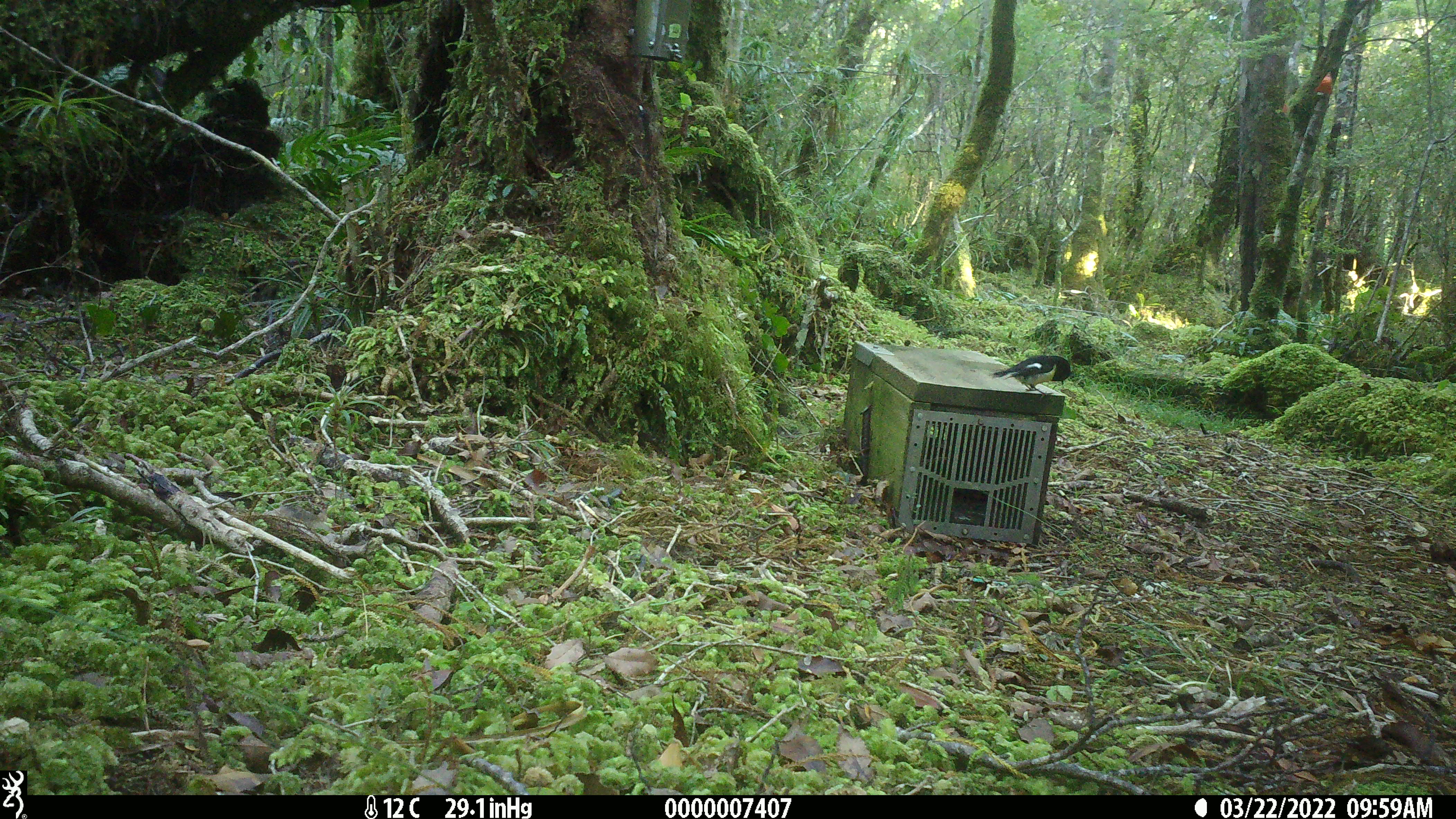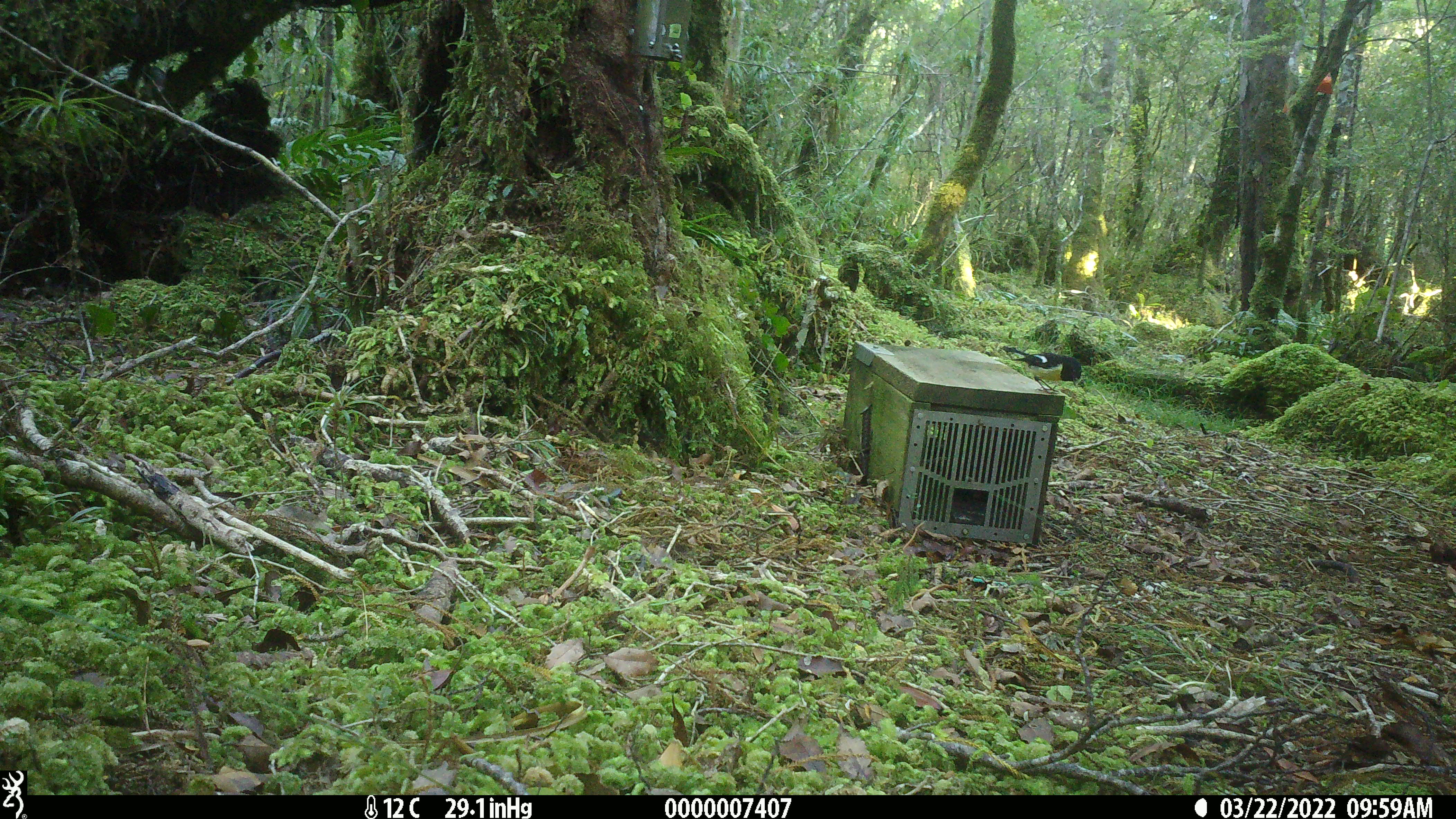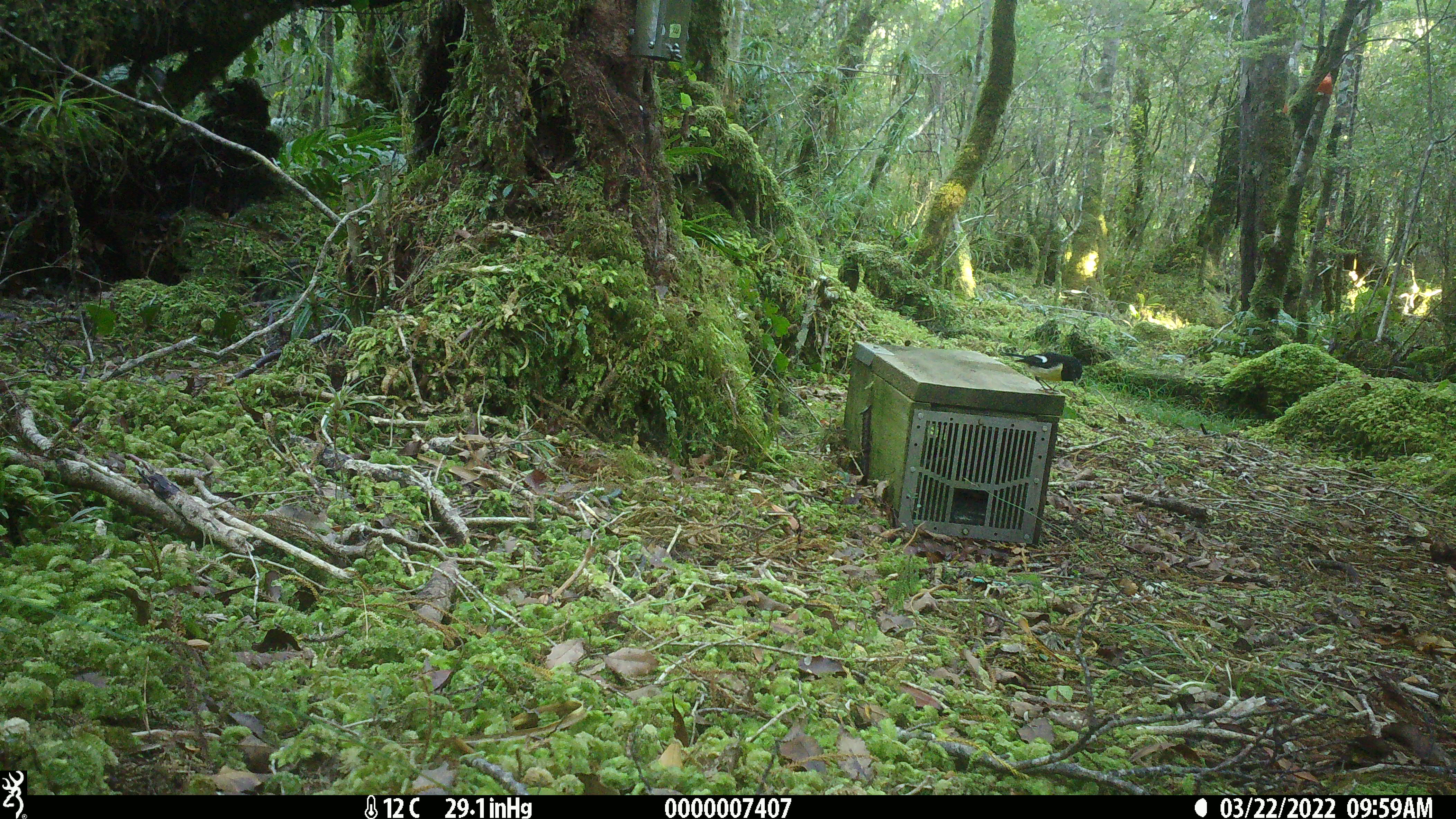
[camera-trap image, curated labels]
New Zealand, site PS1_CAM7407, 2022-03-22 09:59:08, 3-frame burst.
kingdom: Animalia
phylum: Chordata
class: Aves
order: Passeriformes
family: Petroicidae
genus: Petroica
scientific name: Petroica macrocephala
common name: tomtit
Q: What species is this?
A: Tomtit (Petroica macrocephala).